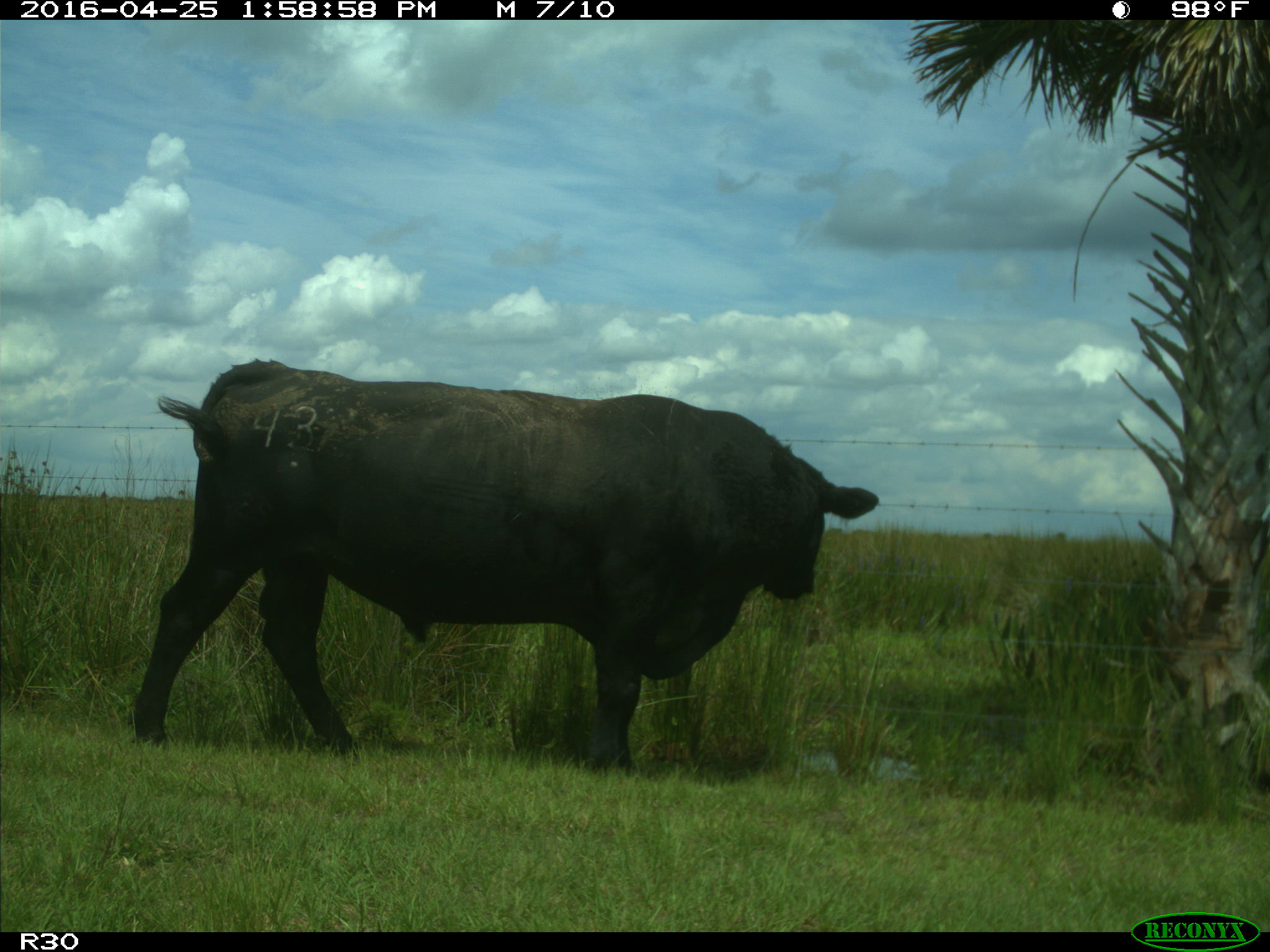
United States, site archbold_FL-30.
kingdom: Animalia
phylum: Chordata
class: Mammalia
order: Artiodactyla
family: Bovidae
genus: Bos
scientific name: Bos taurus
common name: domestic cow